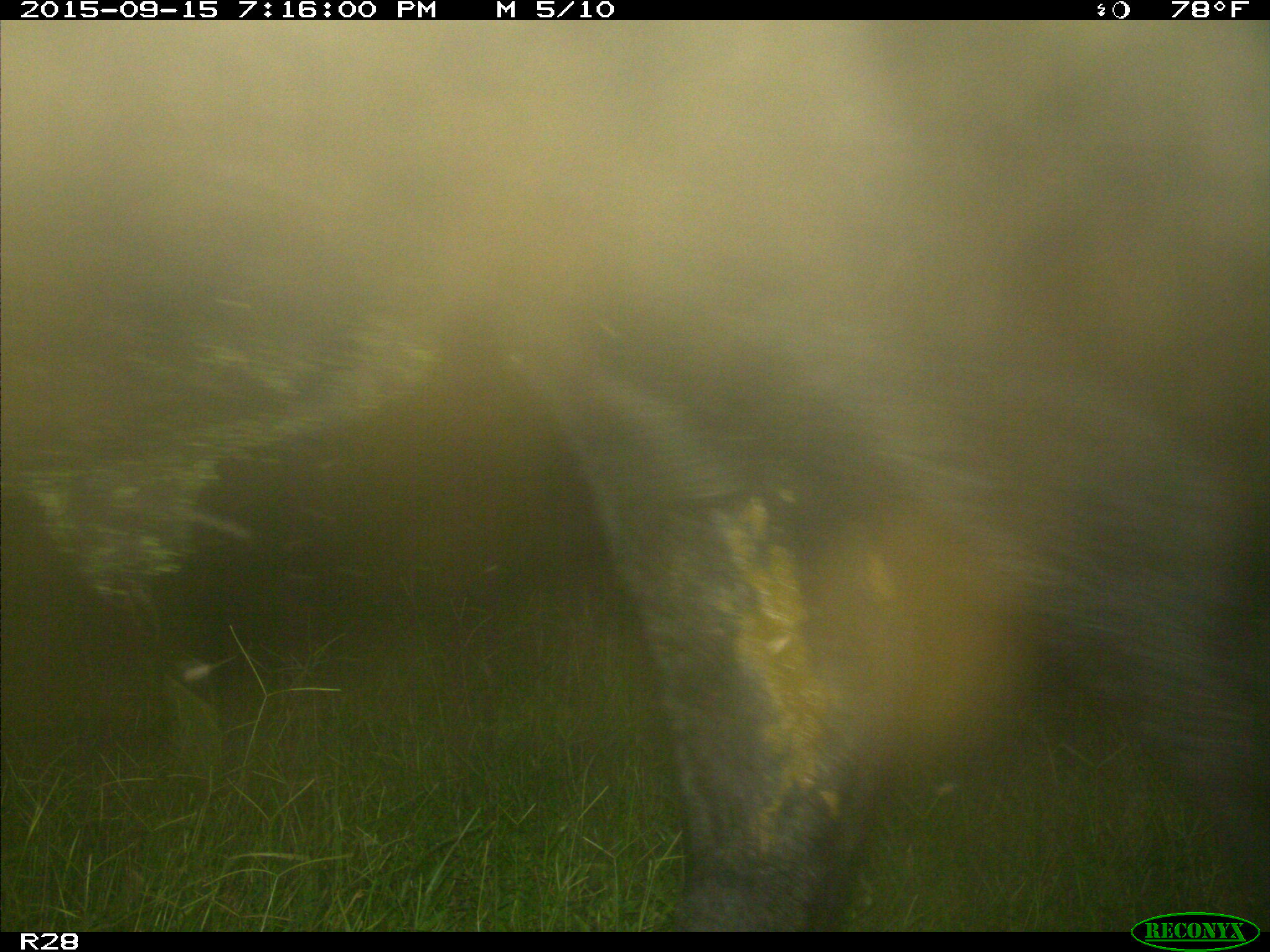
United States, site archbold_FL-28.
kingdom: Animalia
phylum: Chordata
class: Mammalia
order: Artiodactyla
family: Bovidae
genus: Bos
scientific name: Bos taurus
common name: domestic cow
Bos taurus (domestic cow).